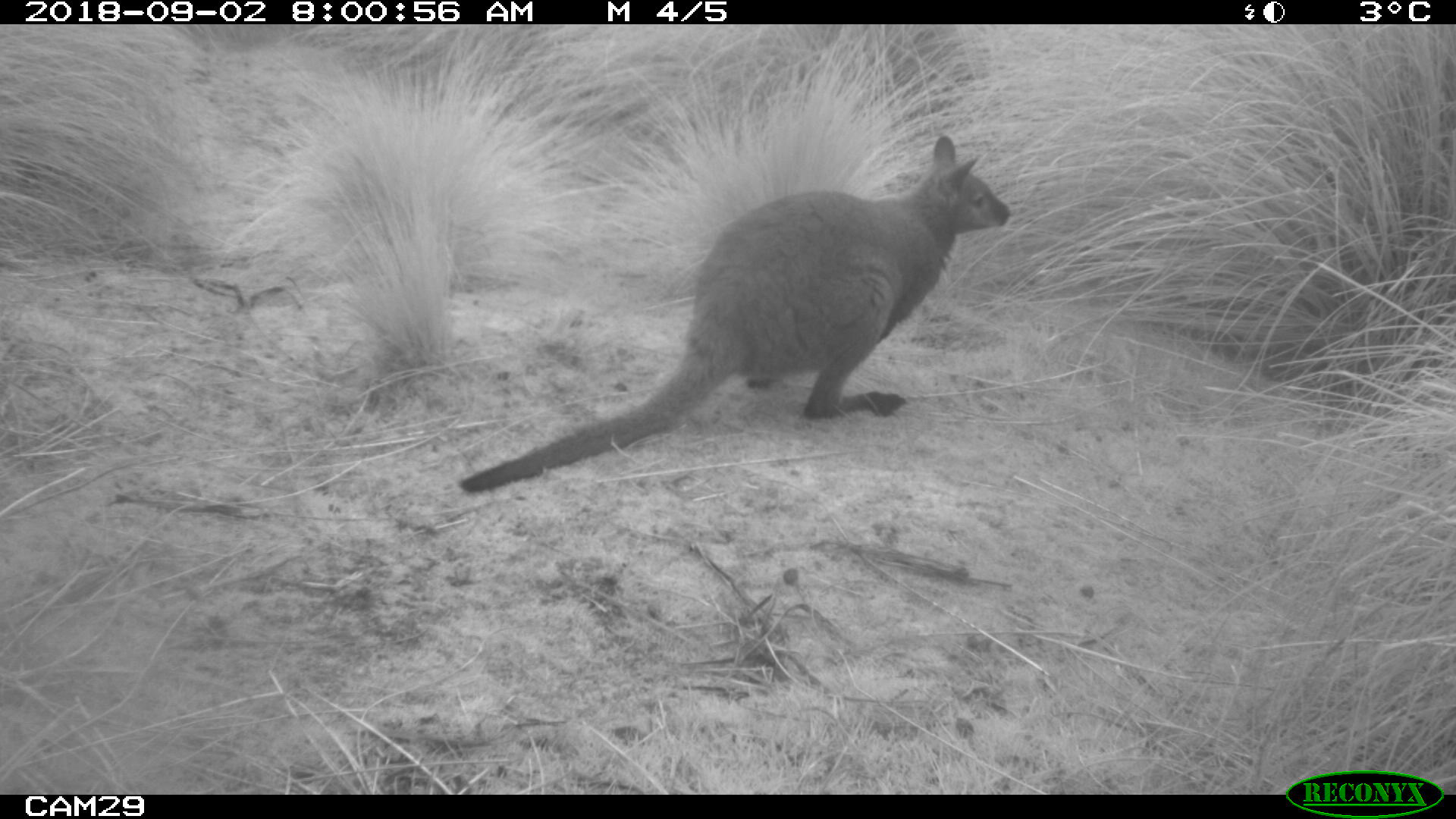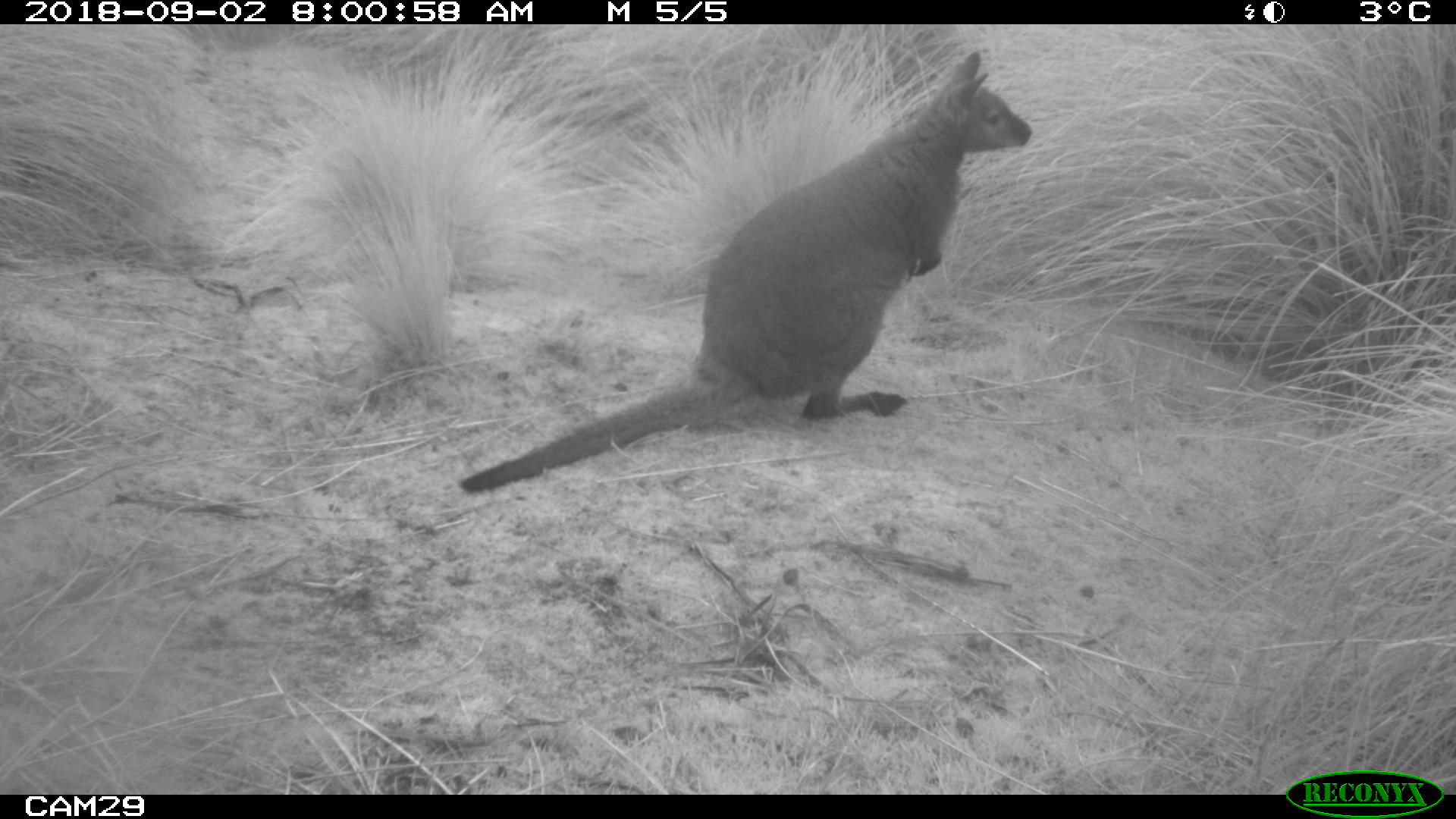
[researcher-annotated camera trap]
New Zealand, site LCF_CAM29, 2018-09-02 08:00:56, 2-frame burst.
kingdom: Animalia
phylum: Chordata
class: Mammalia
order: Diprotodontia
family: Macropodidae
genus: Notamacropus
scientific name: Notamacropus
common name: wallaby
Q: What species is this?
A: Wallaby (Notamacropus).